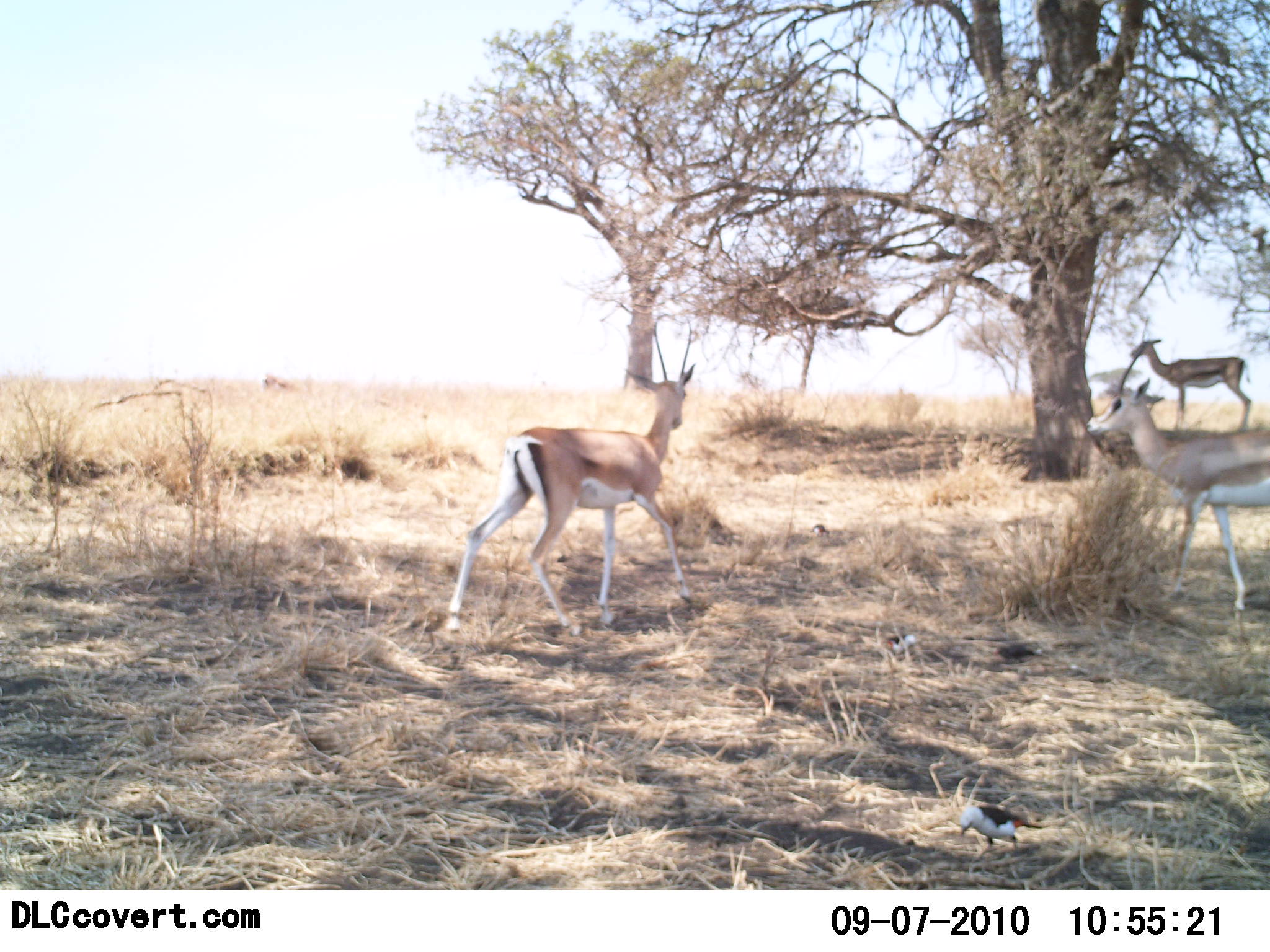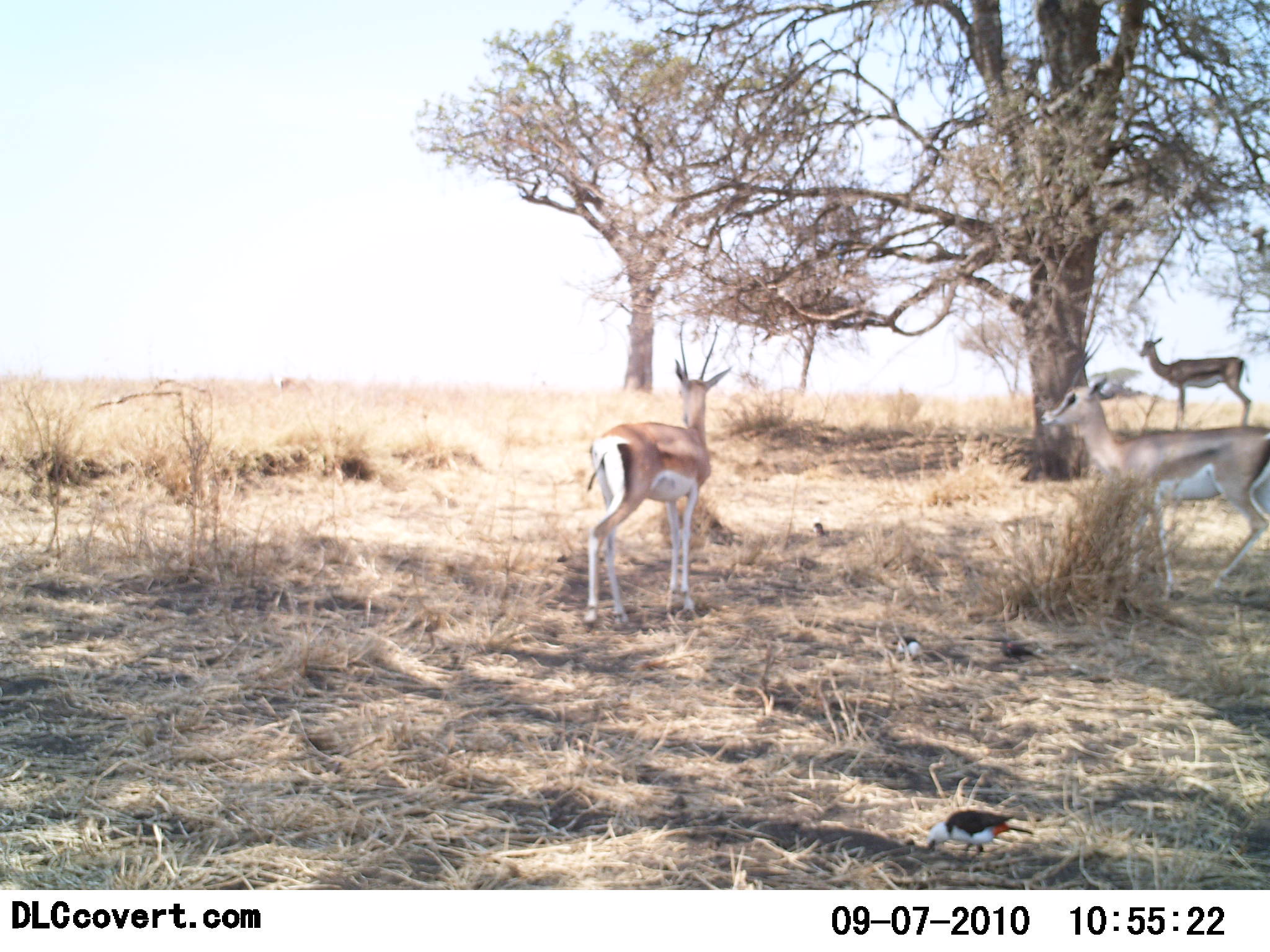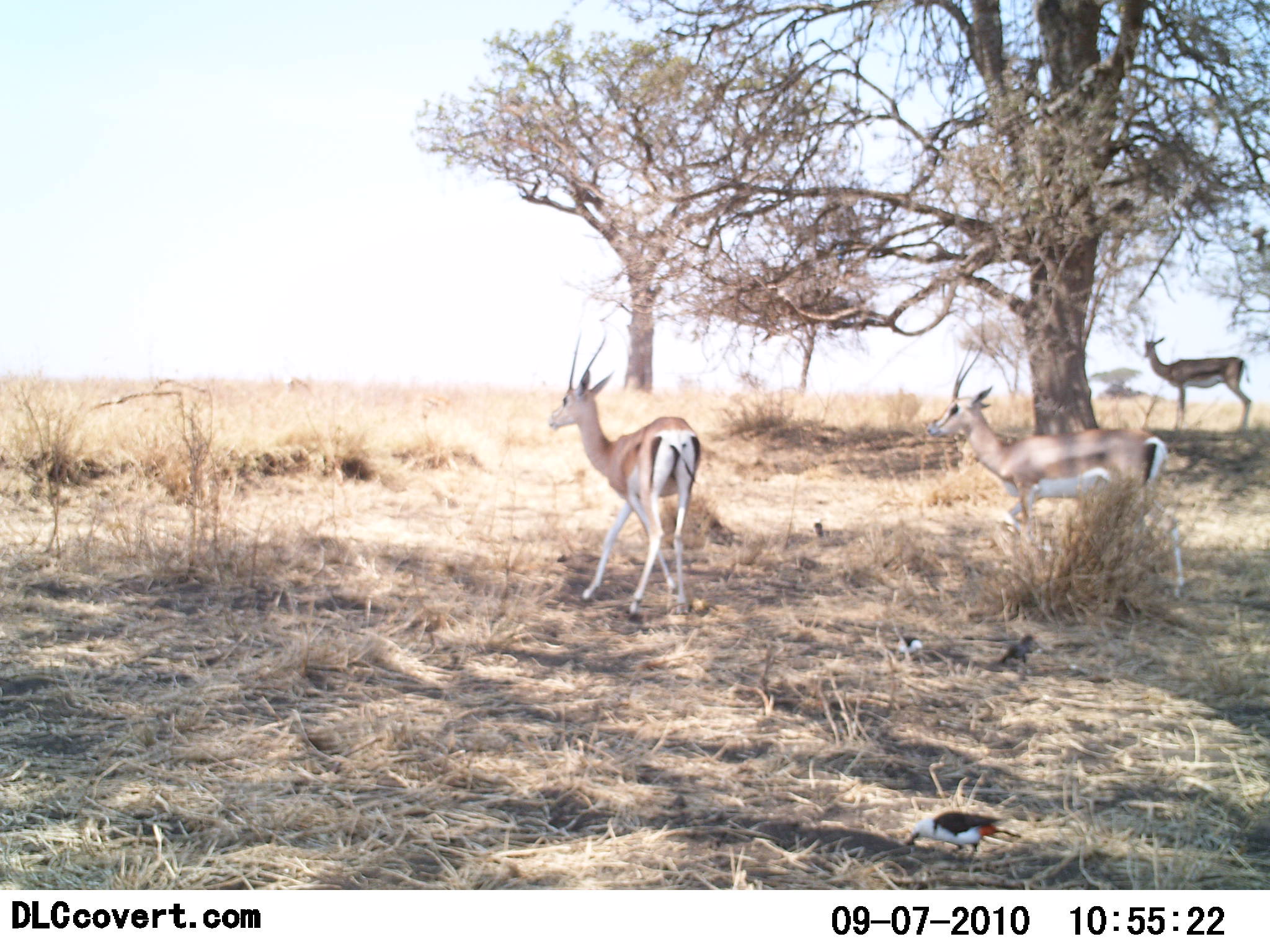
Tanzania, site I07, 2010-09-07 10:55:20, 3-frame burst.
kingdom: Animalia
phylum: Chordata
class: Mammalia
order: Artiodactyla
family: Bovidae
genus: Nanger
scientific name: Nanger granti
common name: grant's gazelle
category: gazellegrants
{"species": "gazellegrants (grant's gazelle) (Nanger granti)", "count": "3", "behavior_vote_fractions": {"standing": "57%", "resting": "0%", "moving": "79%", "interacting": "7%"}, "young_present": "0%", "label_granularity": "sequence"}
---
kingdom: Animalia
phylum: Chordata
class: Aves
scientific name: Aves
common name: bird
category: otherbird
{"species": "otherbird (bird) (Aves)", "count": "4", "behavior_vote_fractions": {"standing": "39%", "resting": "0%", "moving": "22%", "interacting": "0%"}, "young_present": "0%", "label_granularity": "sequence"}